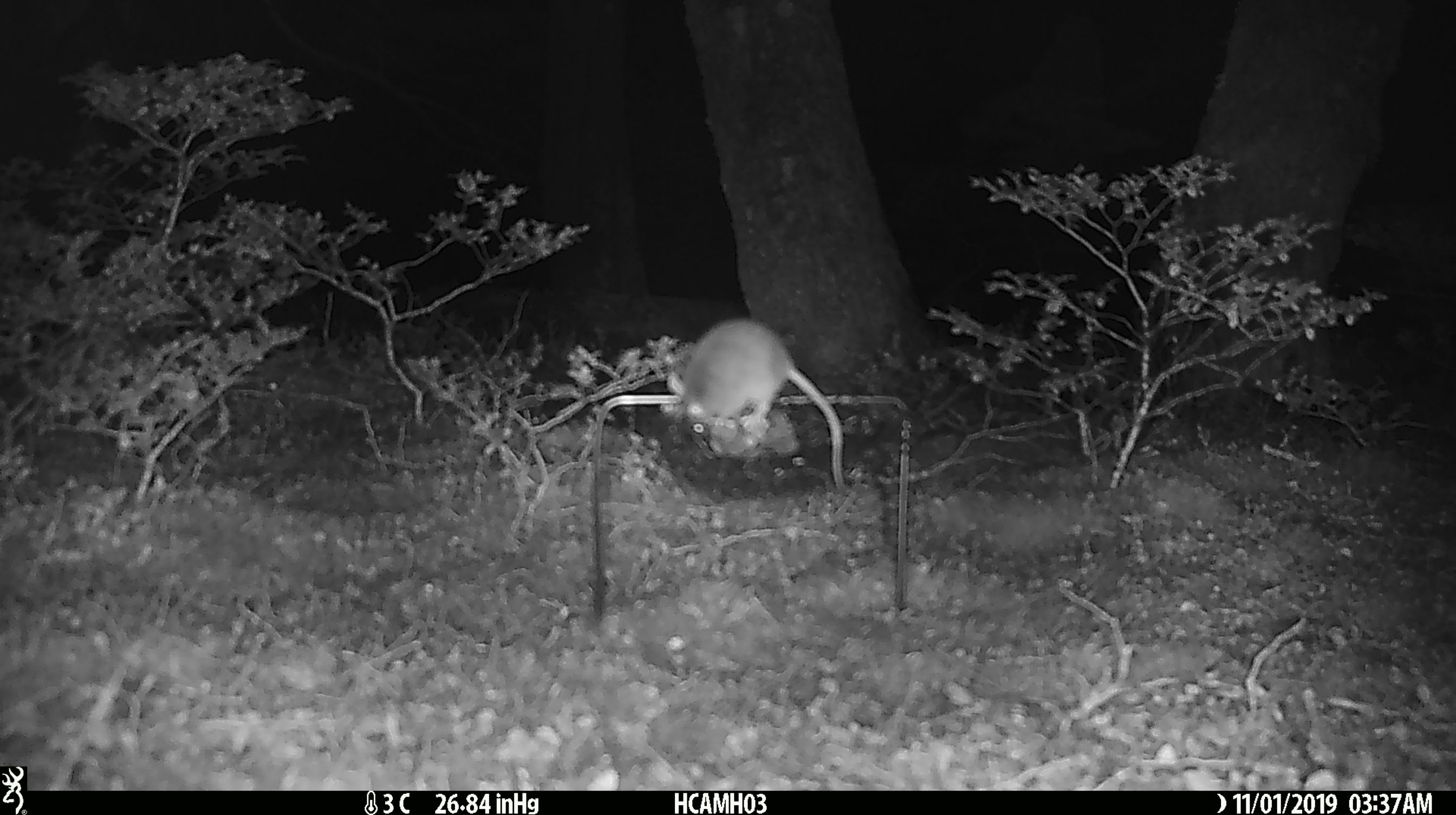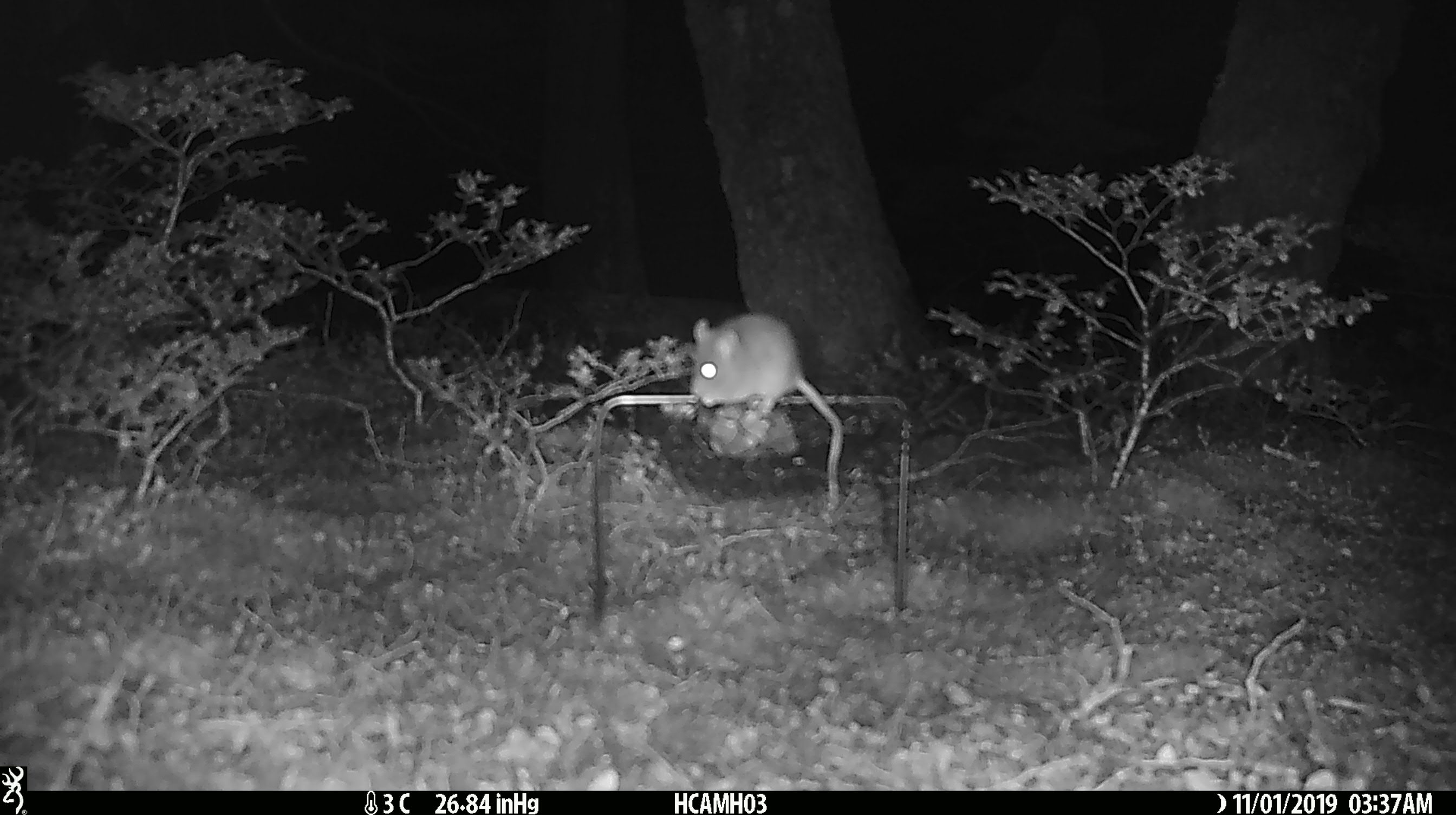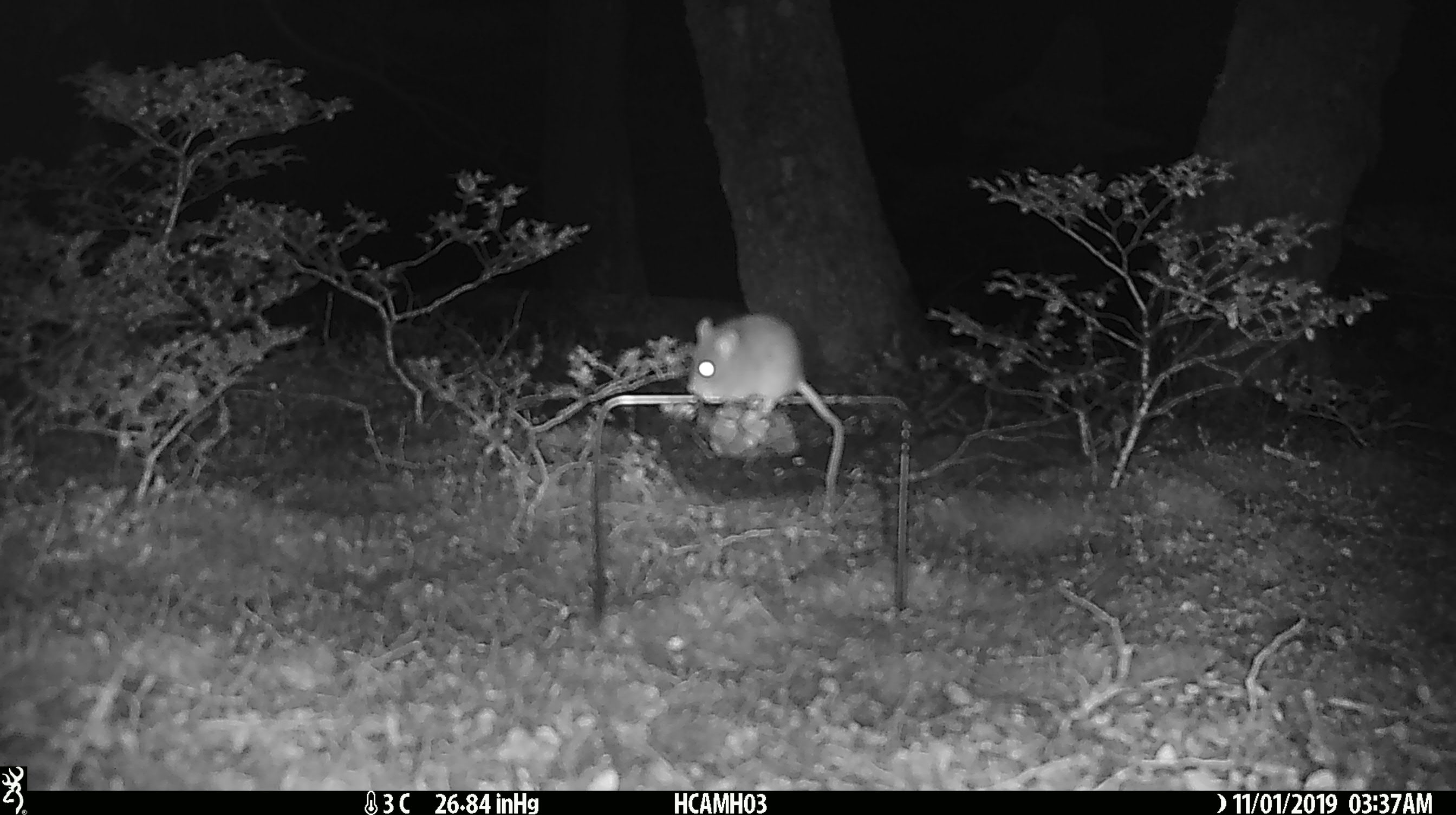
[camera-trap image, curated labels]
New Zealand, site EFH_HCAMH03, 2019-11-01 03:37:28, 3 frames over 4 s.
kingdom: Animalia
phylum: Chordata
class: Mammalia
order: Rodentia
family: Muridae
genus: Mus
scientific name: Mus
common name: mouse